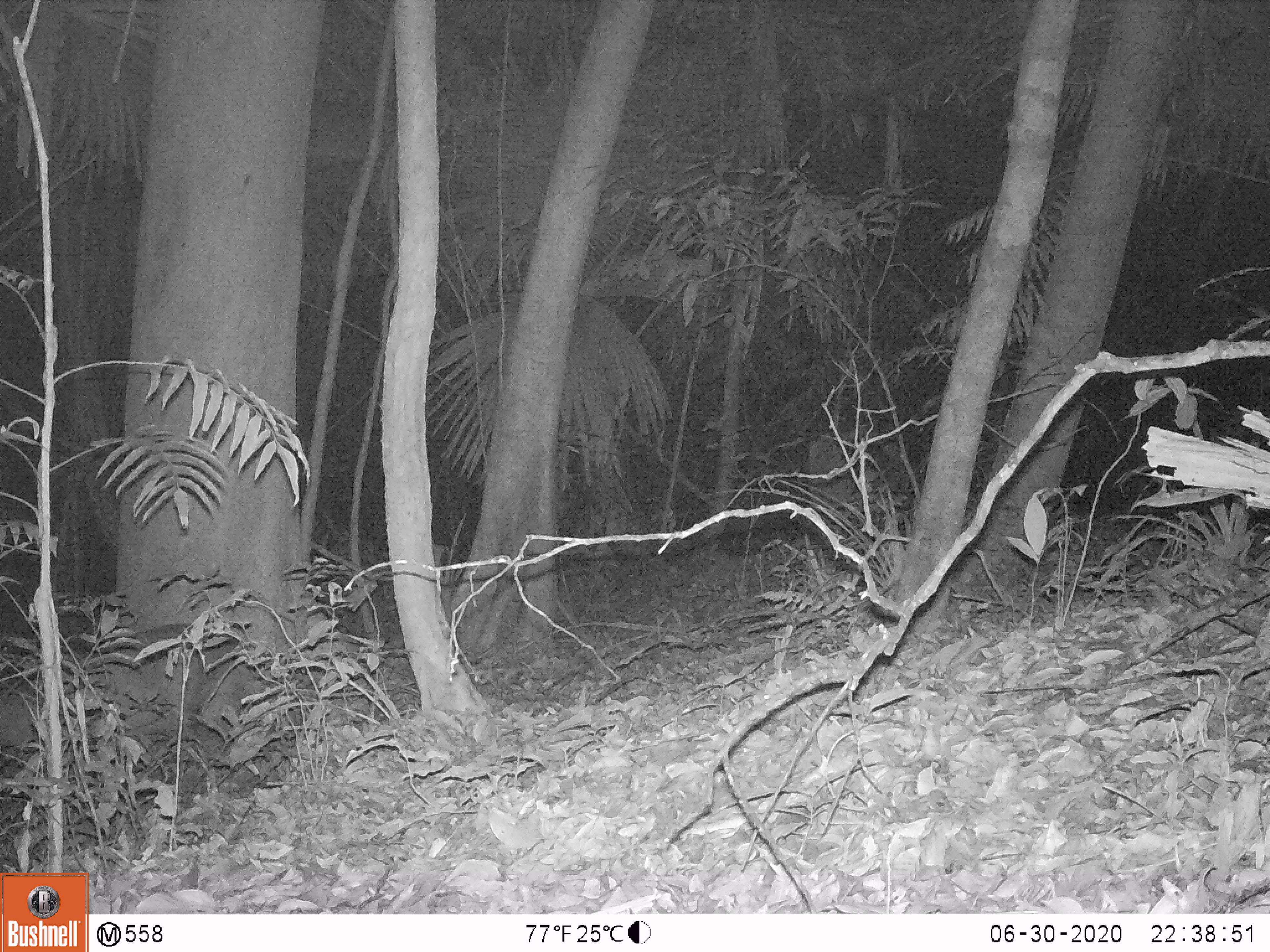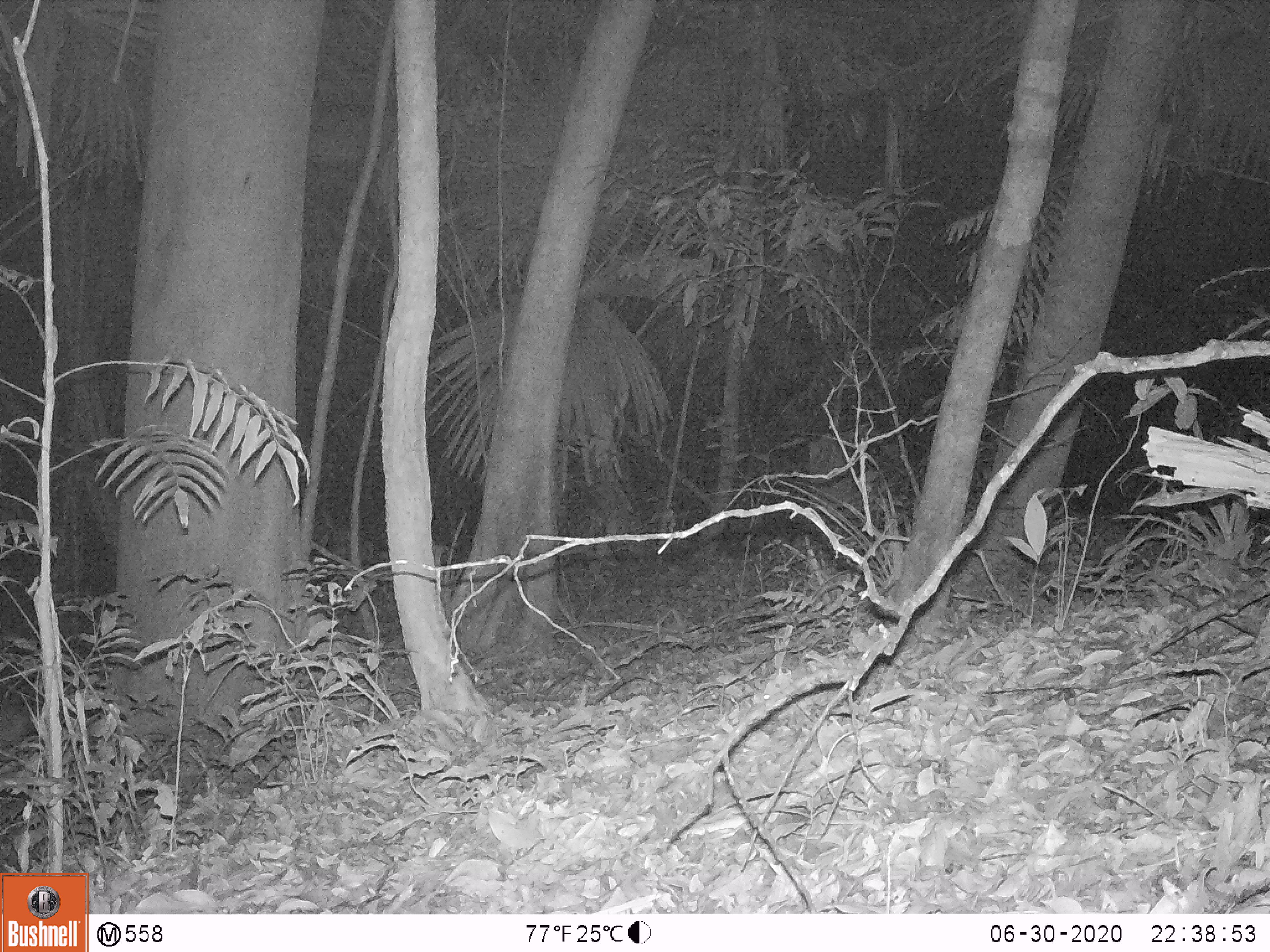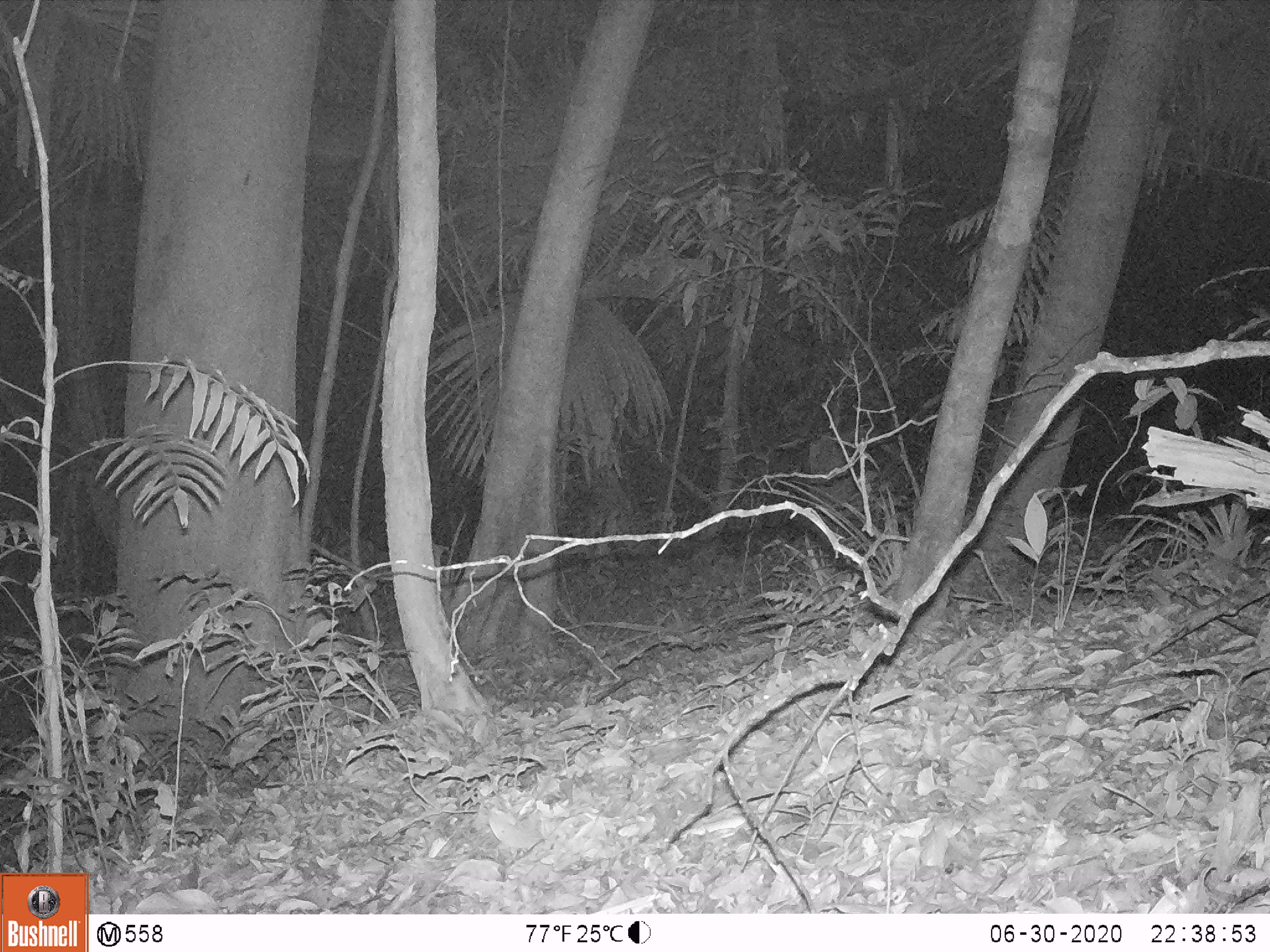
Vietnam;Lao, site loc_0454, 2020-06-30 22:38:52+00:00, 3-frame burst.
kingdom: Animalia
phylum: Chordata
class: Mammalia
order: Artiodactyla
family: Cervidae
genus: Muntiacus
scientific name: Muntiacus vuquangensis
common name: large-antlered muntjac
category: large antlered muntjac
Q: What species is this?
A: Large antlered muntjac (large-antlered muntjac) (Muntiacus vuquangensis).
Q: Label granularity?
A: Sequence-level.